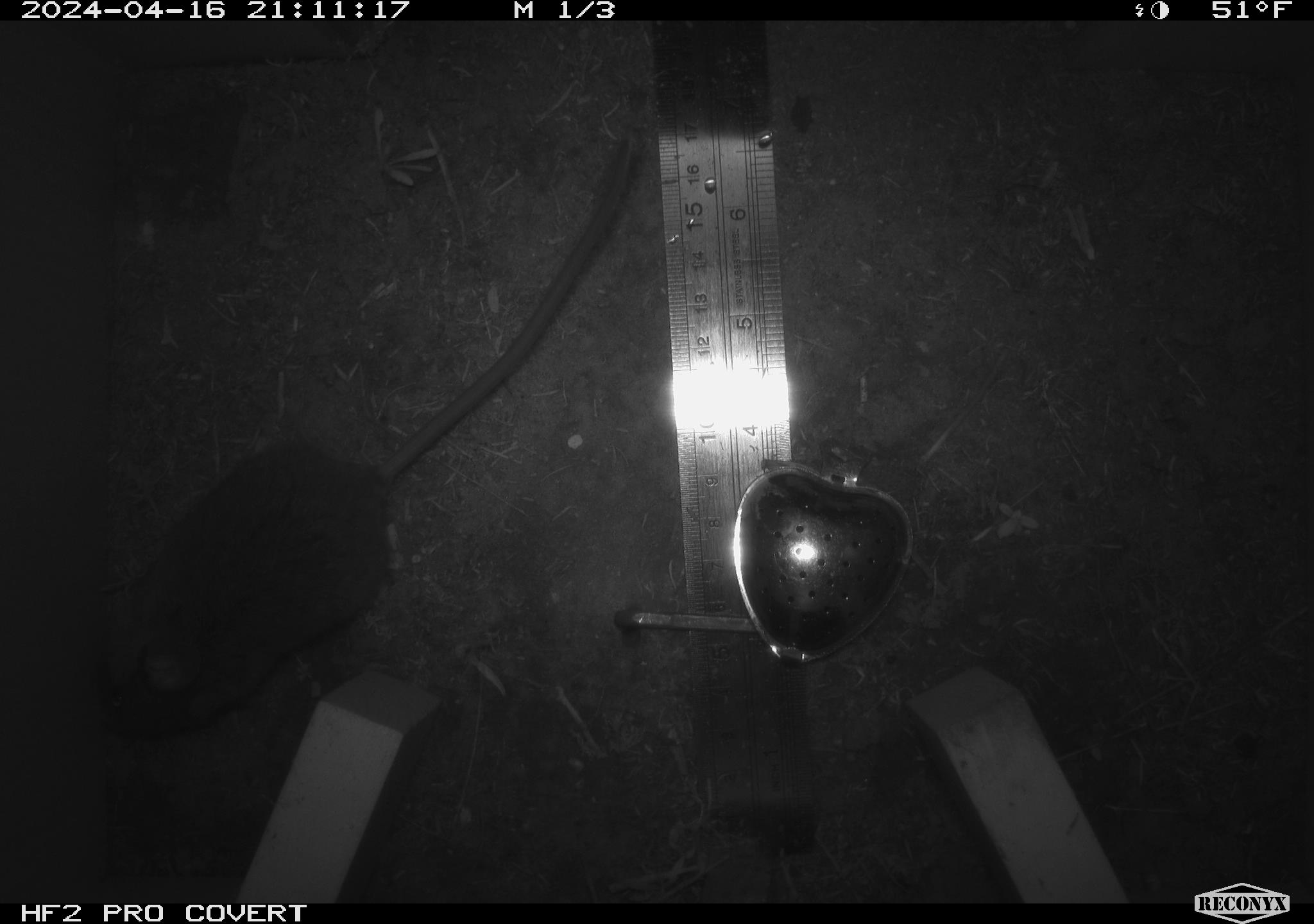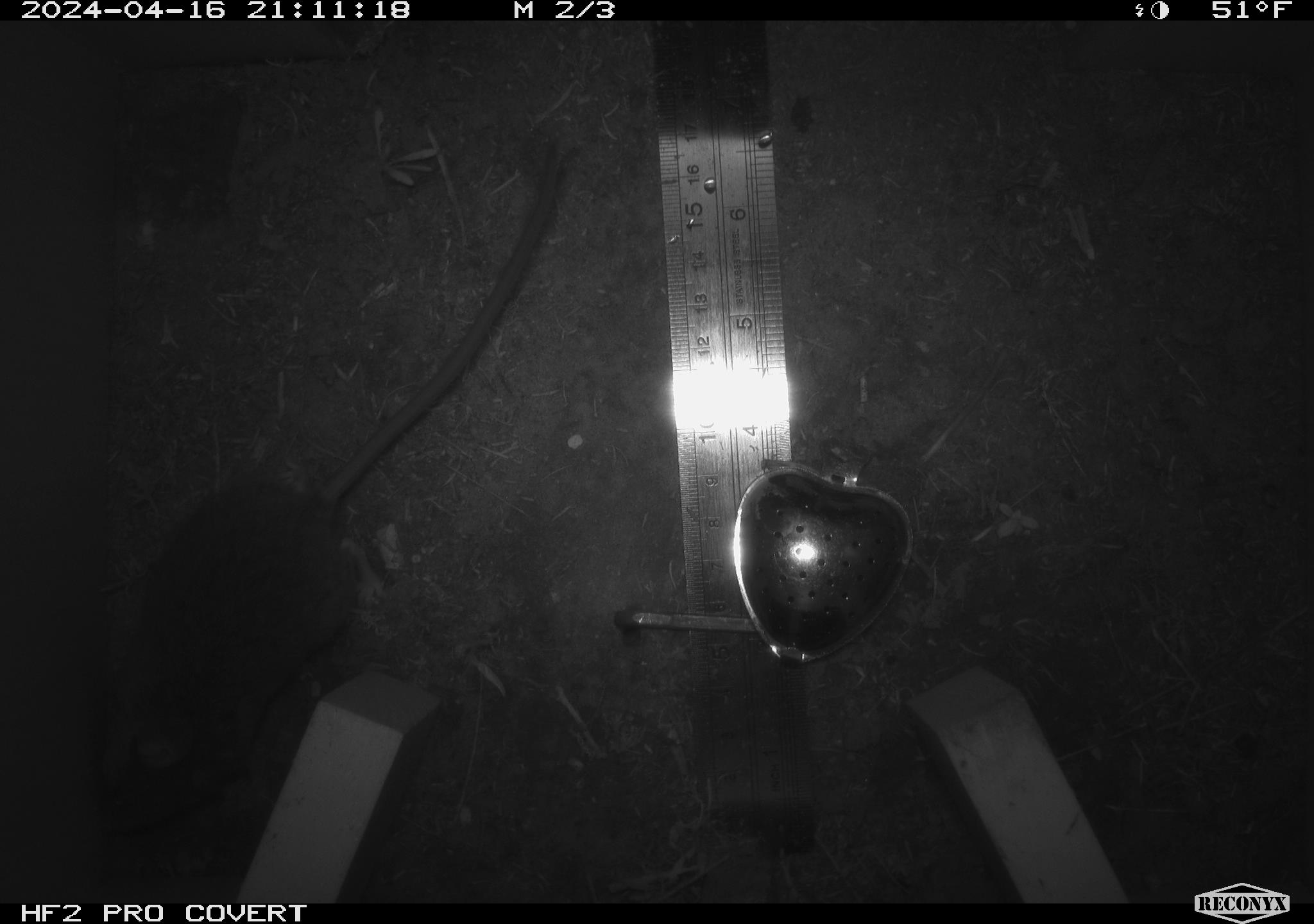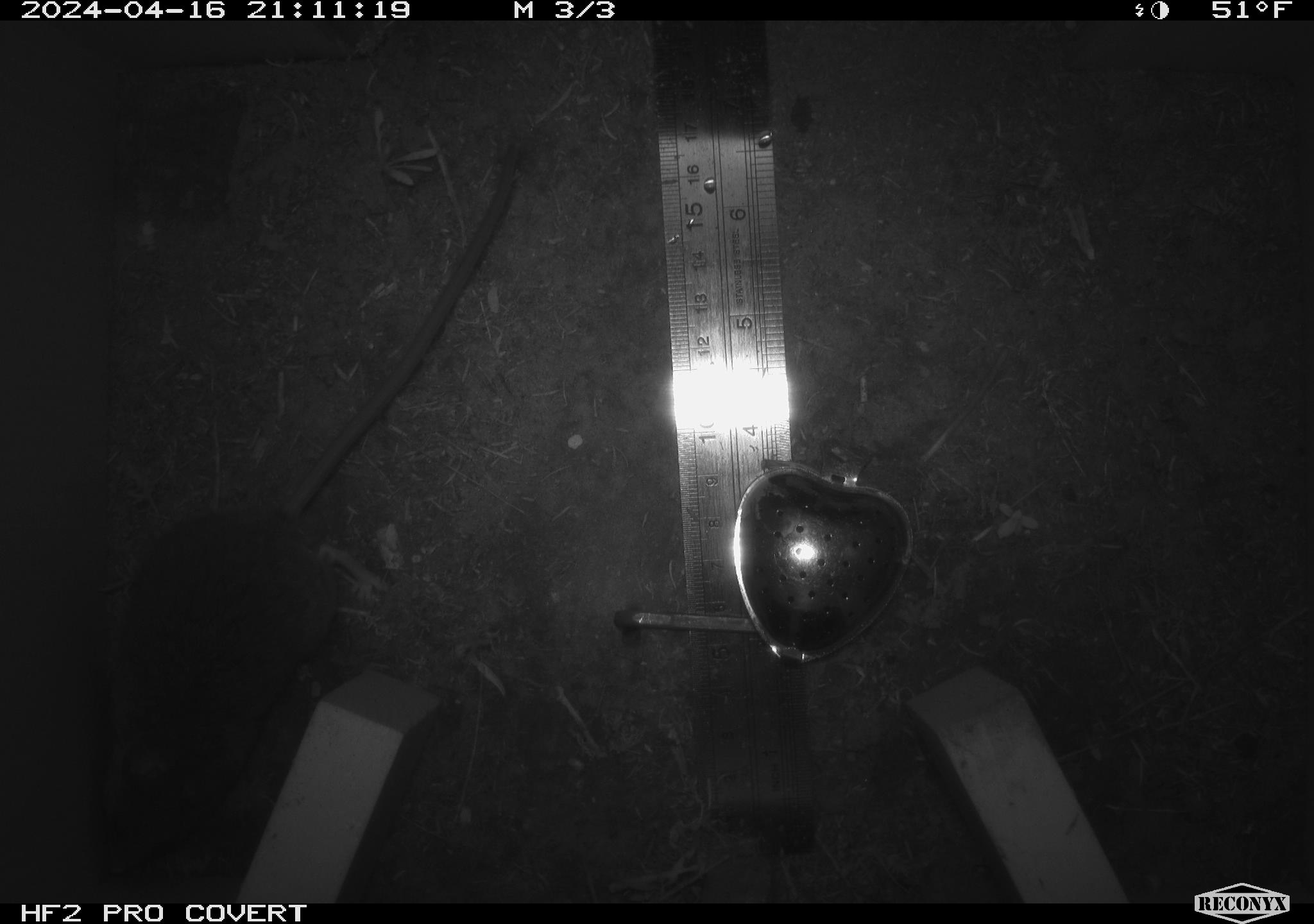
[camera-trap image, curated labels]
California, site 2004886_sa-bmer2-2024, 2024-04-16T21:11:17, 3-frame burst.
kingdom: Animalia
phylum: Chordata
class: Mammalia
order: Rodentia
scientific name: Rodentia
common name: mouse species